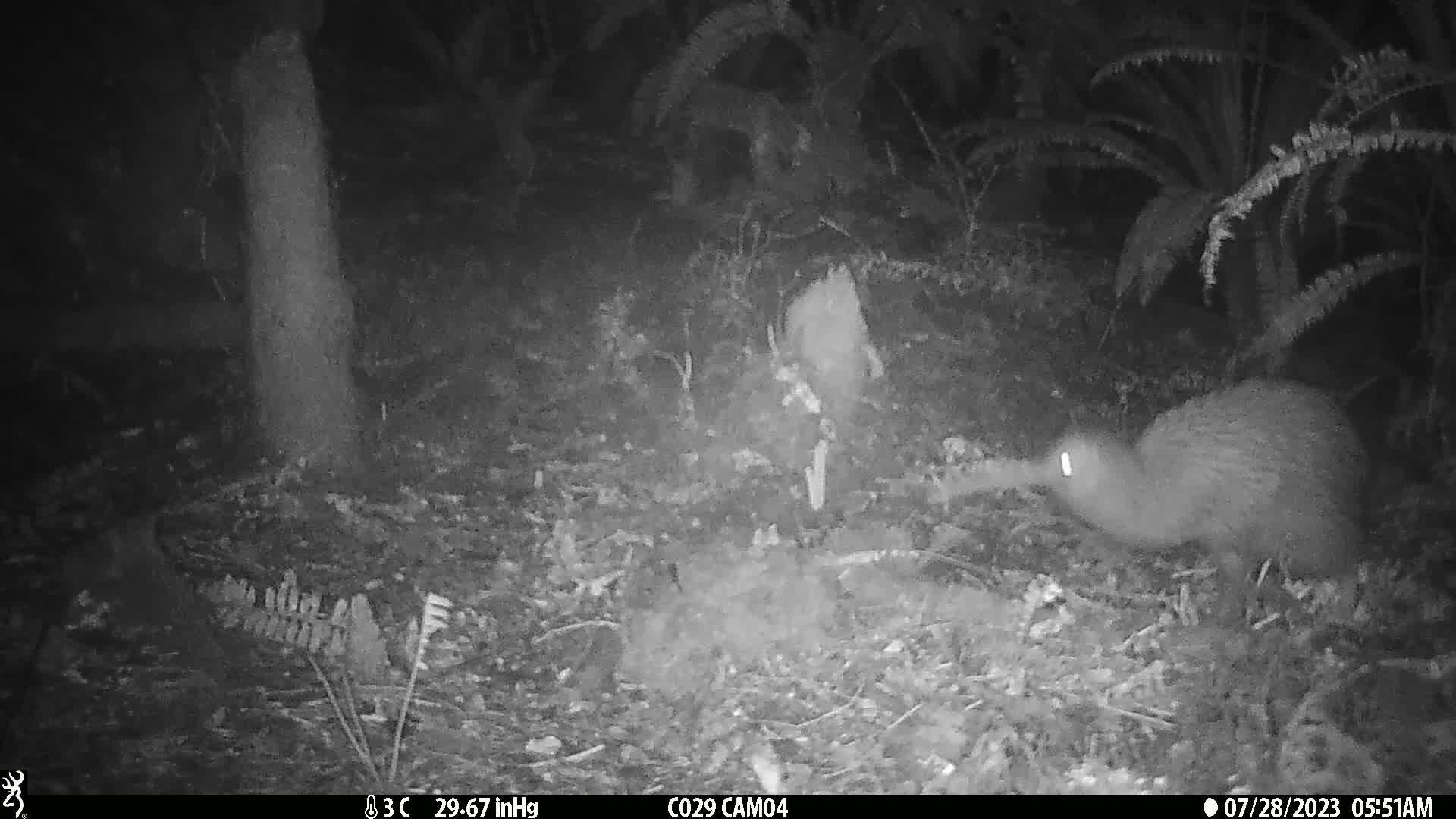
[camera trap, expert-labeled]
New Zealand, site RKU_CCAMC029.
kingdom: Animalia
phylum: Chordata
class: Aves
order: Apterygiformes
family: Apterygidae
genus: Apteryx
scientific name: Apteryx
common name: kiwi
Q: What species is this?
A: Kiwi (Apteryx).